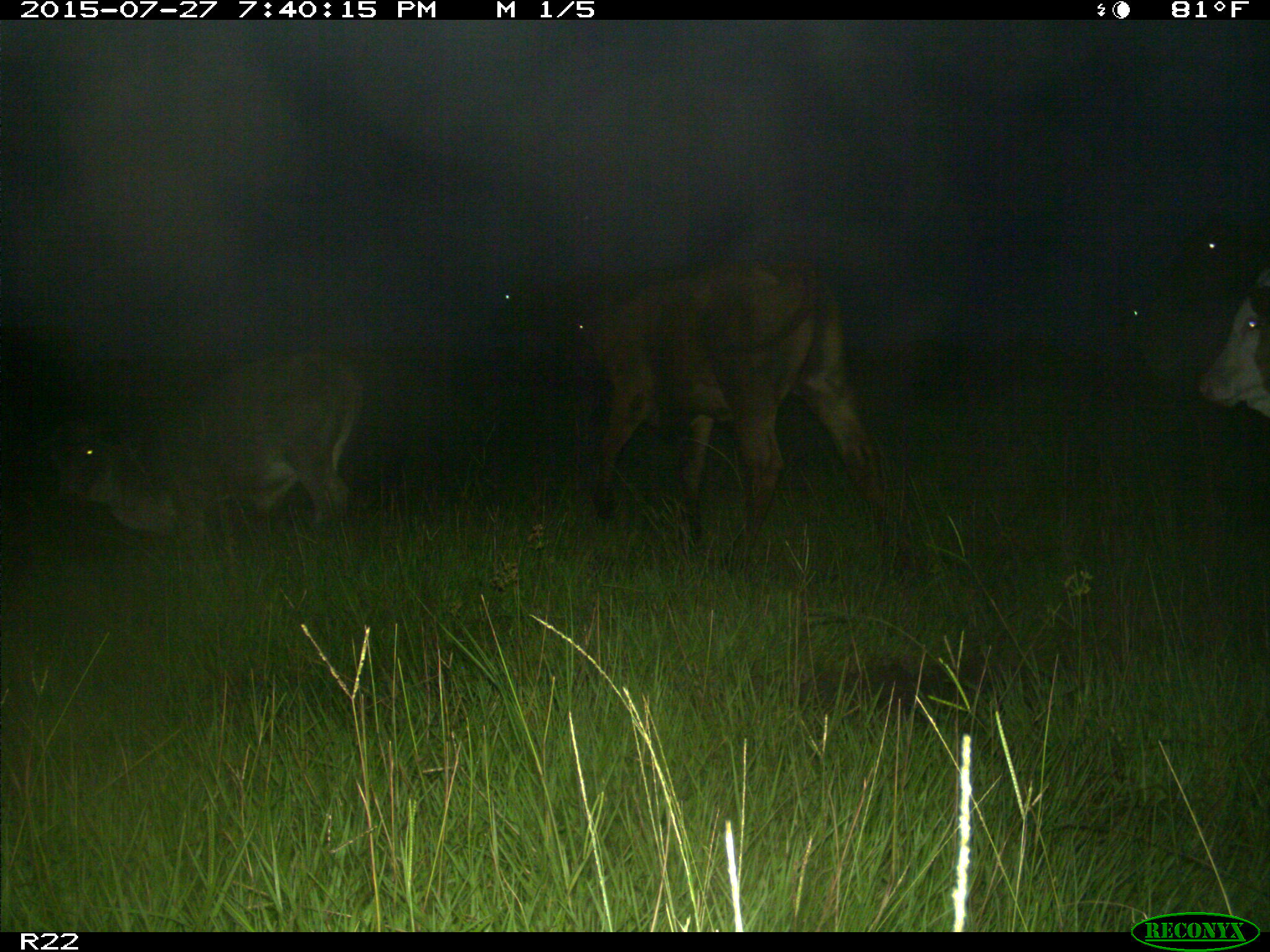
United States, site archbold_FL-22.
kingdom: Animalia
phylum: Chordata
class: Mammalia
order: Artiodactyla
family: Bovidae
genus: Bos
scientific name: Bos taurus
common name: domestic cow